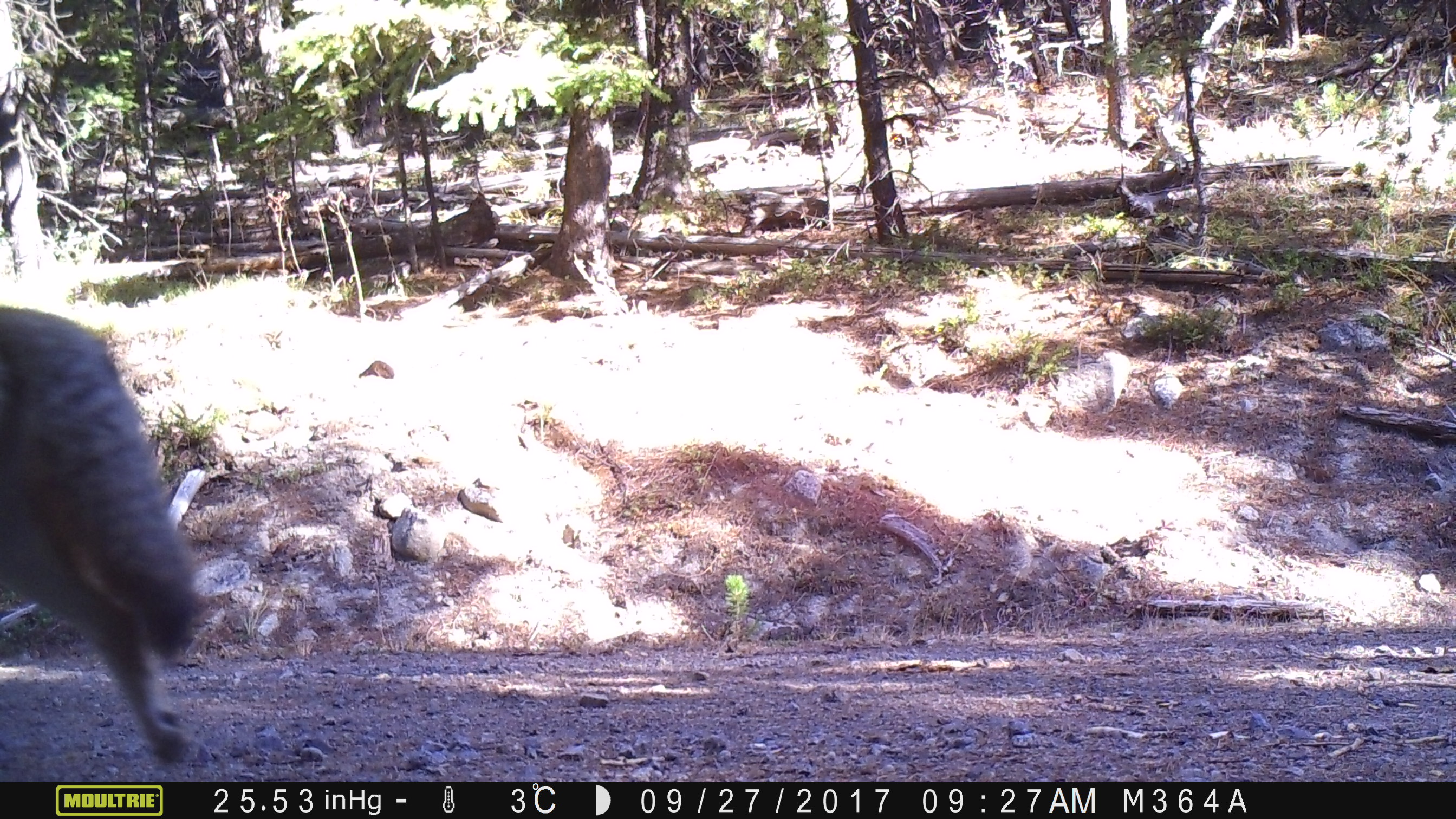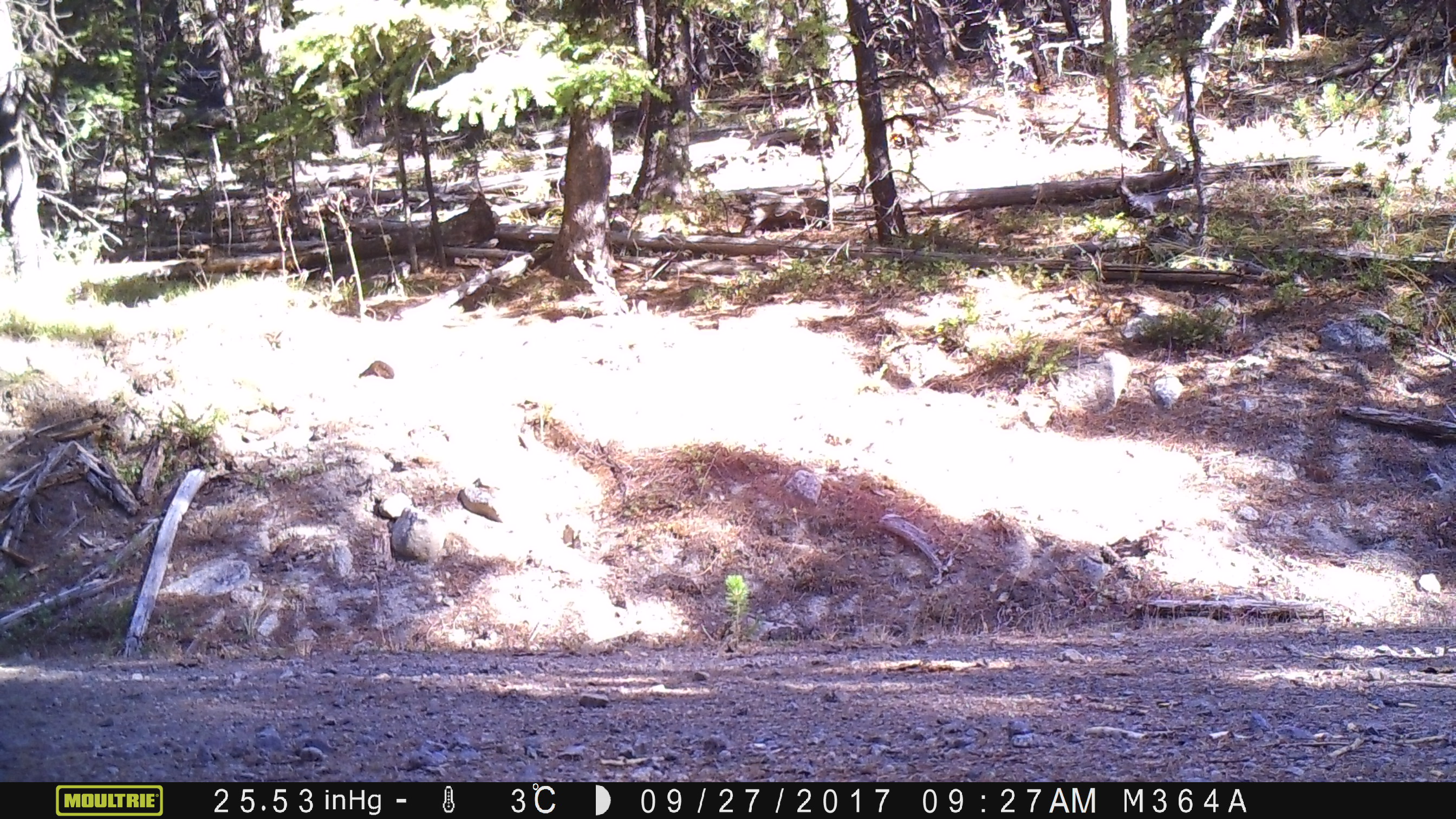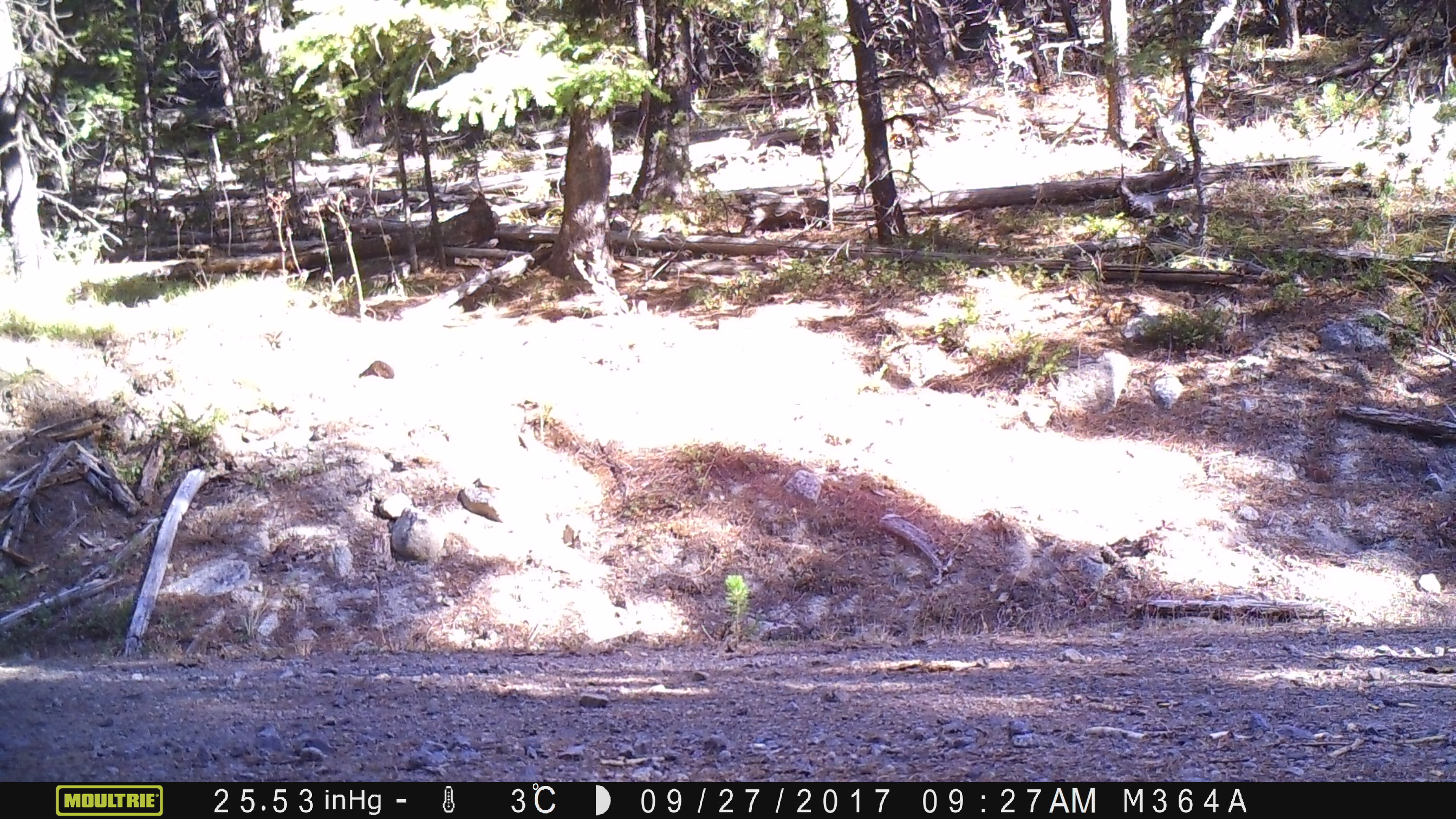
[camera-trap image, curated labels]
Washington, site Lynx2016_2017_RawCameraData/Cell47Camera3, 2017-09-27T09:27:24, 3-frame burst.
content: unidentified animal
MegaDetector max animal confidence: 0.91